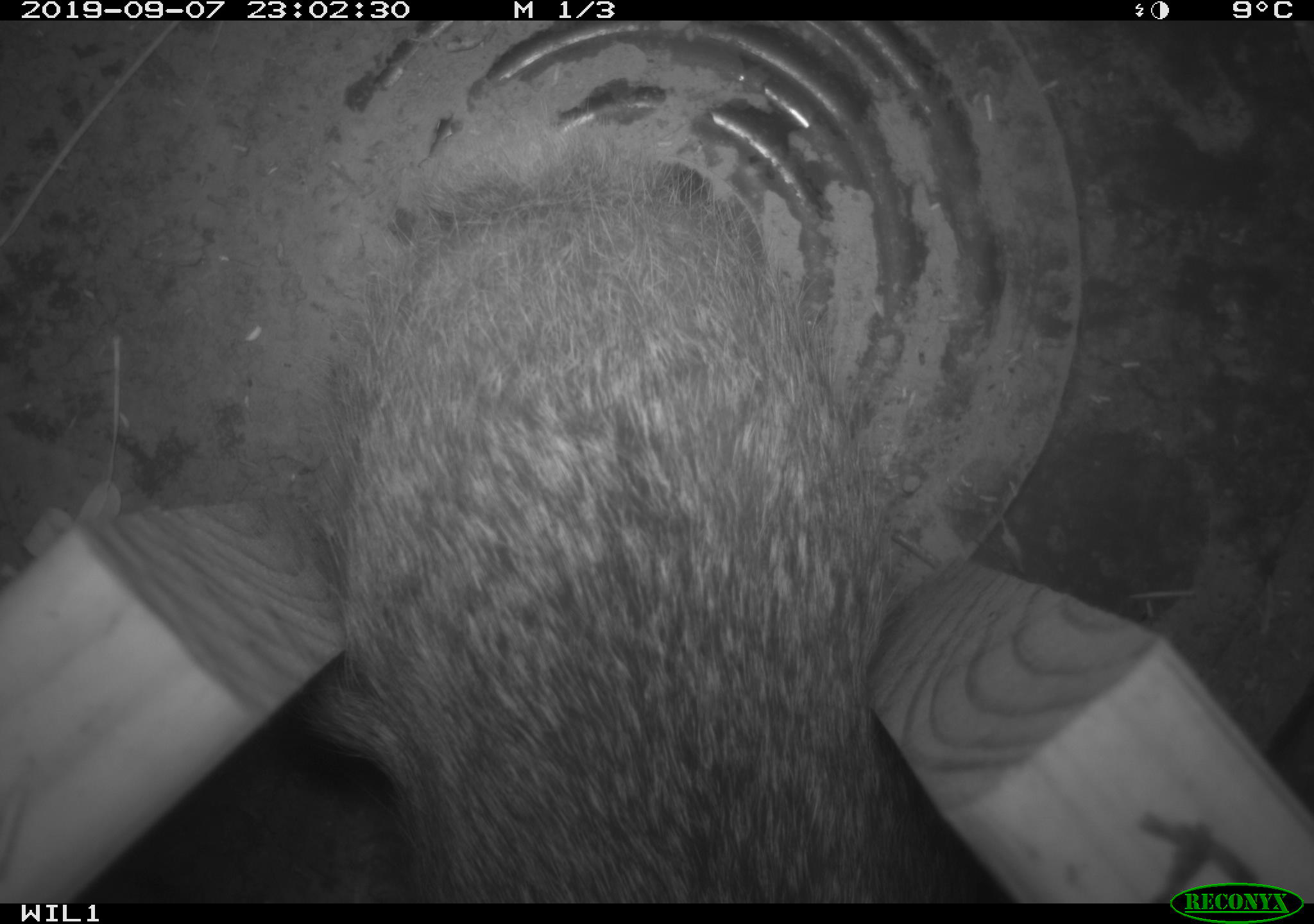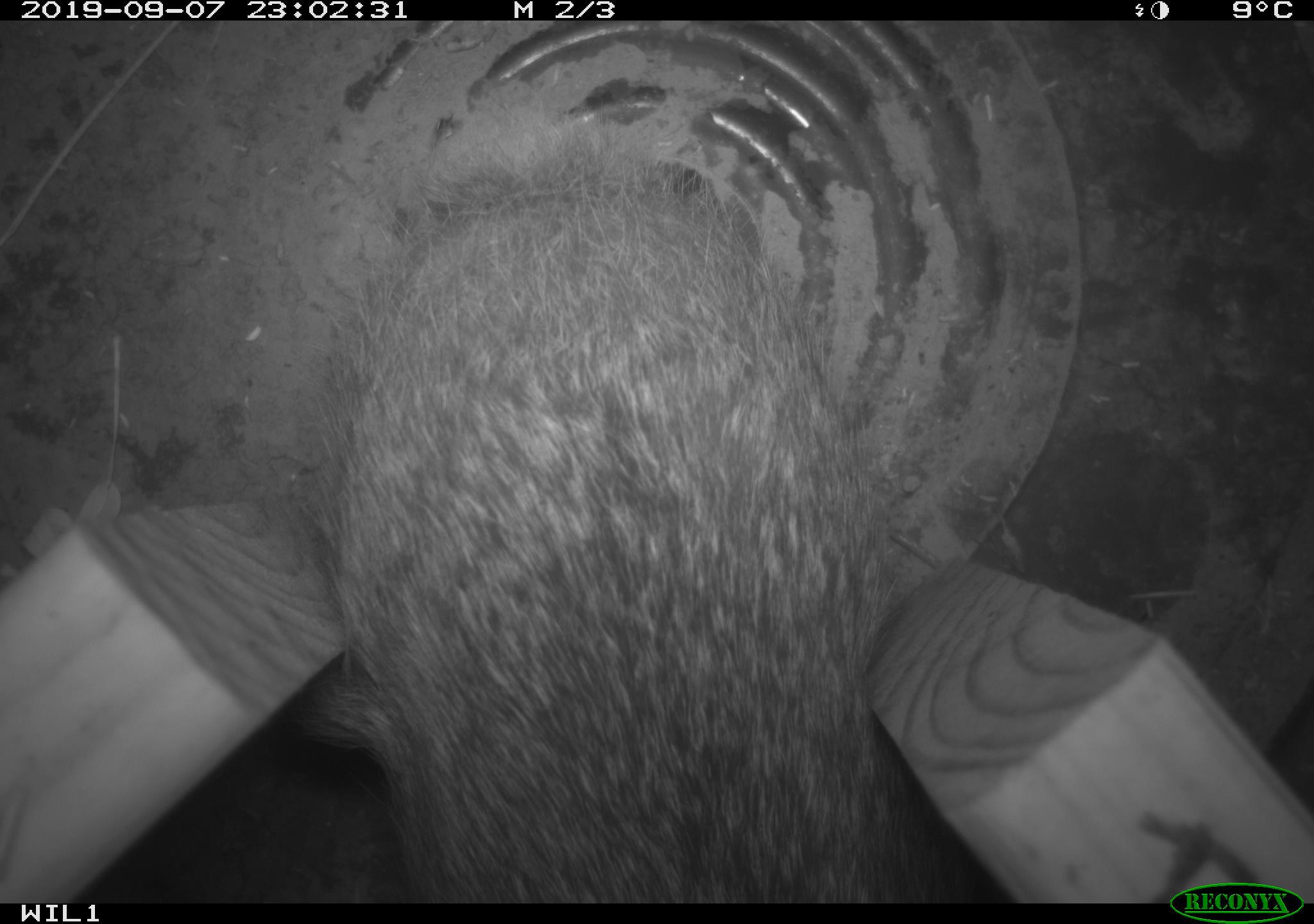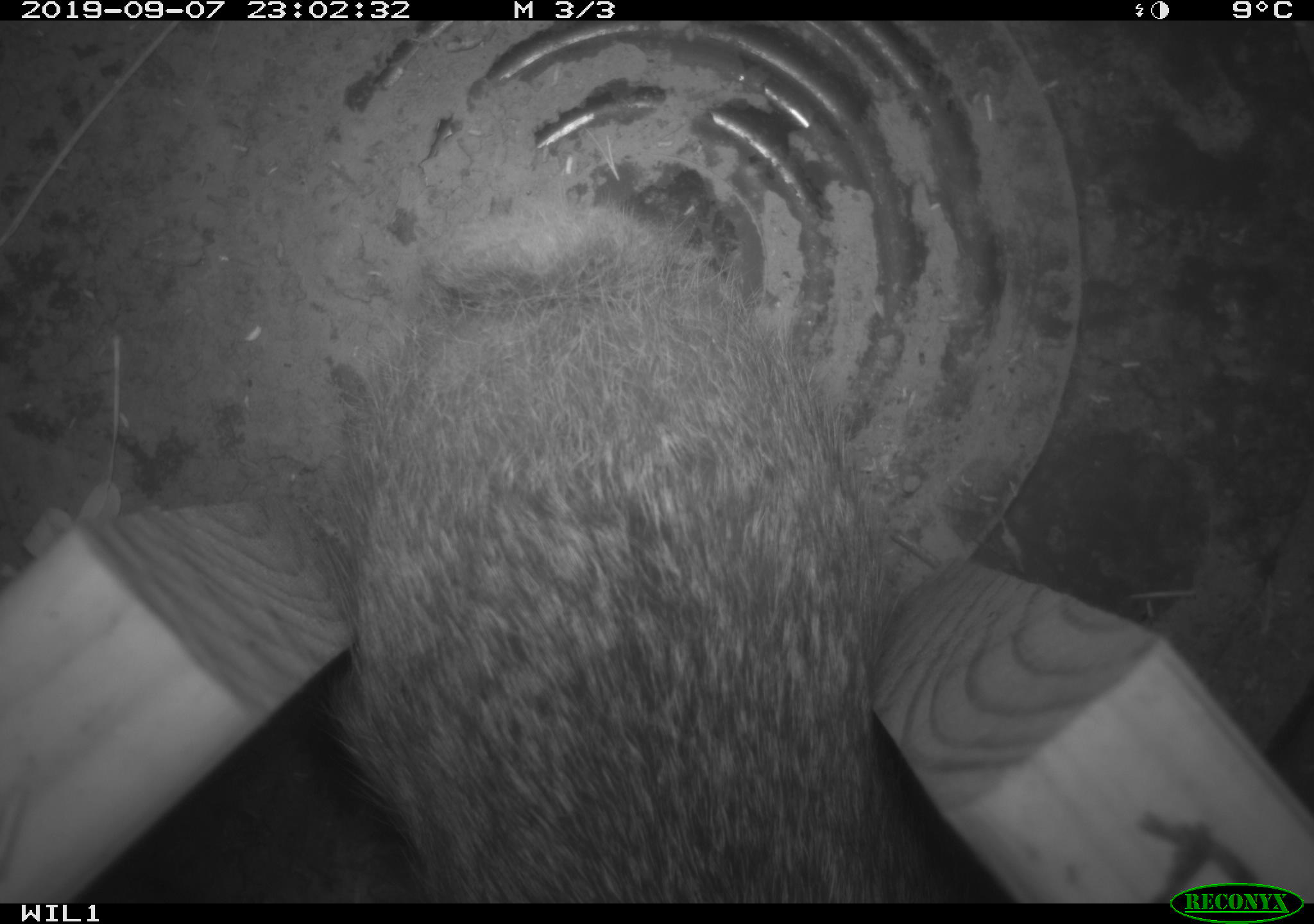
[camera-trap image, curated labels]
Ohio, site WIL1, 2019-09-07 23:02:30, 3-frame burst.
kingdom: Animalia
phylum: Chordata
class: Mammalia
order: Lagomorpha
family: Leporidae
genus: Sylvilagus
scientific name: Sylvilagus floridanus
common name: eastern cottontail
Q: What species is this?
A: Eastern cottontail (Sylvilagus floridanus).